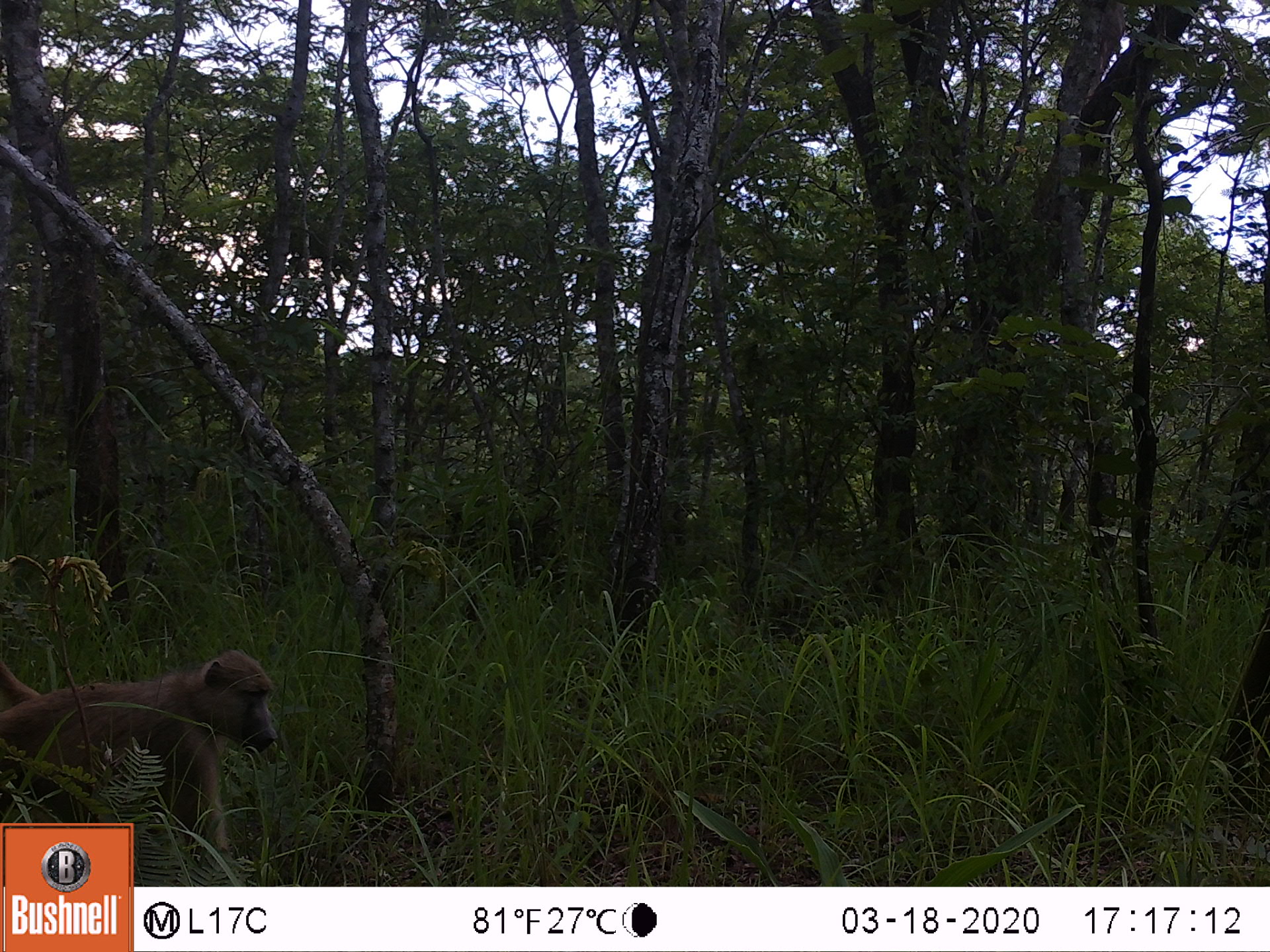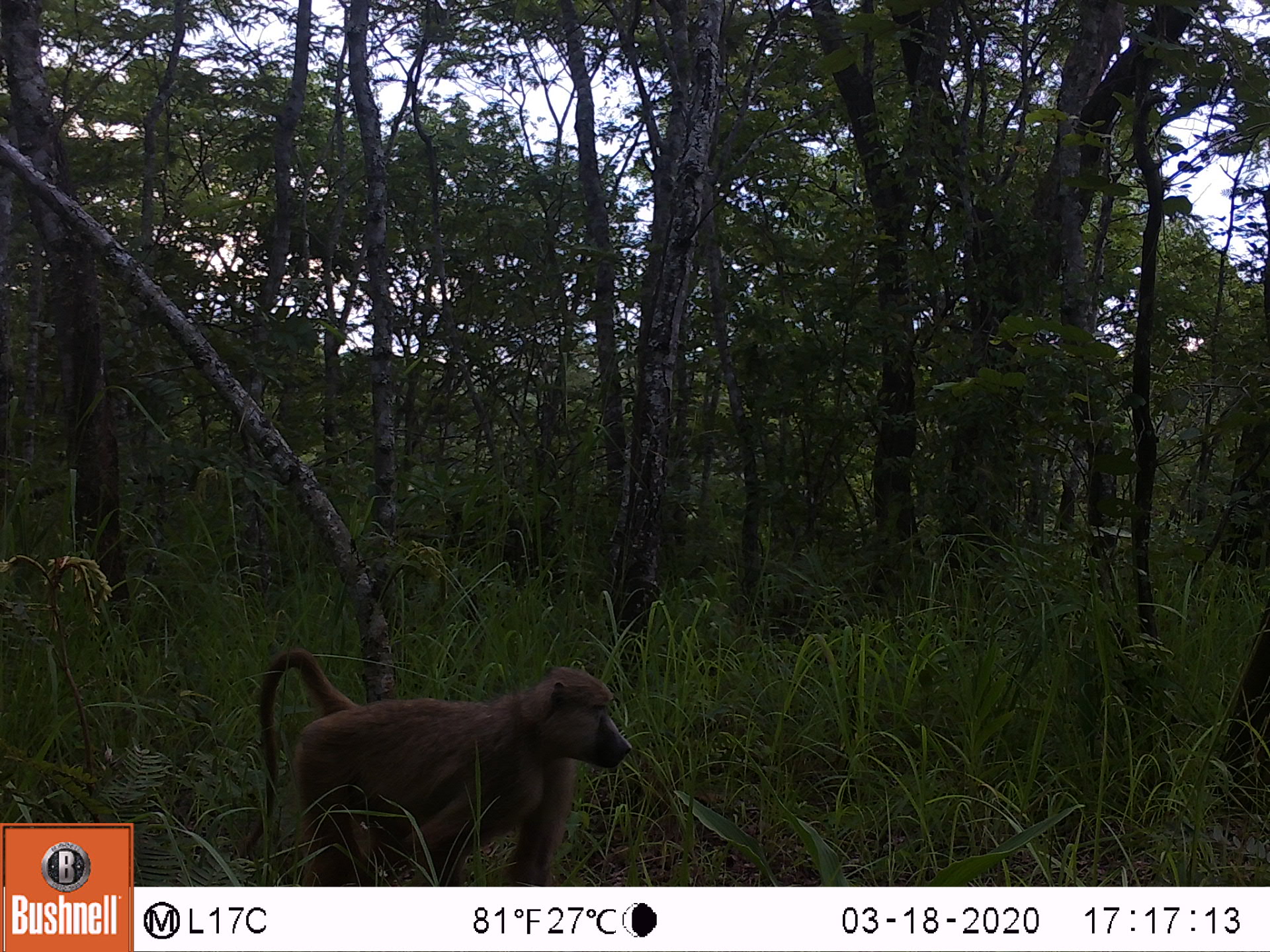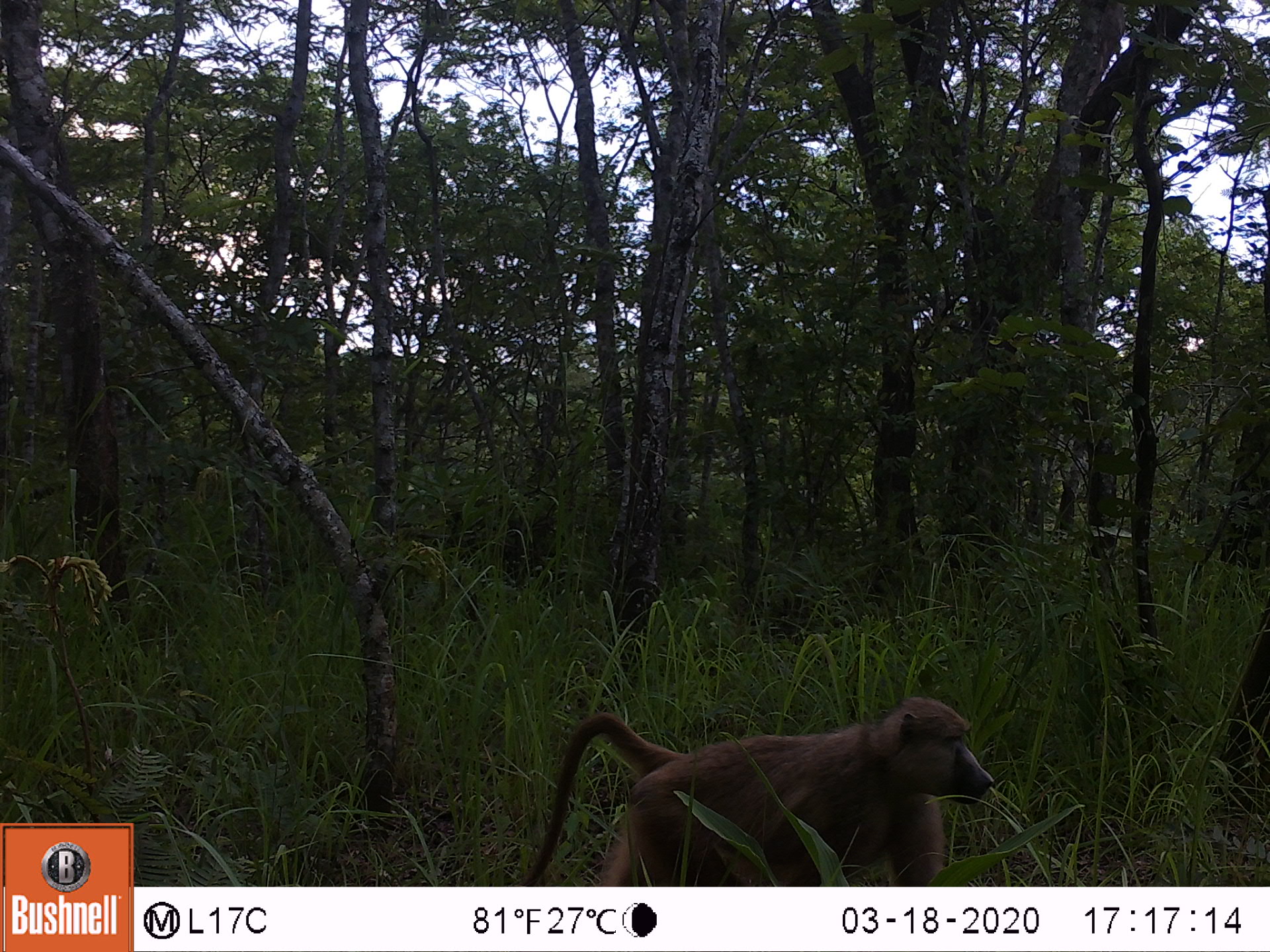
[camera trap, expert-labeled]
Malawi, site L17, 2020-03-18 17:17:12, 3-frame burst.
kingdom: Animalia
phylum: Chordata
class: Mammalia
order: Primates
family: Cercopithecidae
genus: Papio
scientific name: Papio cynocephalus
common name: yellow baboon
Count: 1.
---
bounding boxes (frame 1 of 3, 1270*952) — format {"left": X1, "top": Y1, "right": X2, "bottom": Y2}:
yellow baboon: {"left": 2, "top": 644, "right": 278, "bottom": 819}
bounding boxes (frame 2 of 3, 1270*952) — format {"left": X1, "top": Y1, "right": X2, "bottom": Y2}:
yellow baboon: {"left": 246, "top": 646, "right": 636, "bottom": 882}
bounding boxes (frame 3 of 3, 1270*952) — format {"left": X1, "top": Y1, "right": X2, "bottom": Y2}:
yellow baboon: {"left": 528, "top": 693, "right": 996, "bottom": 880}